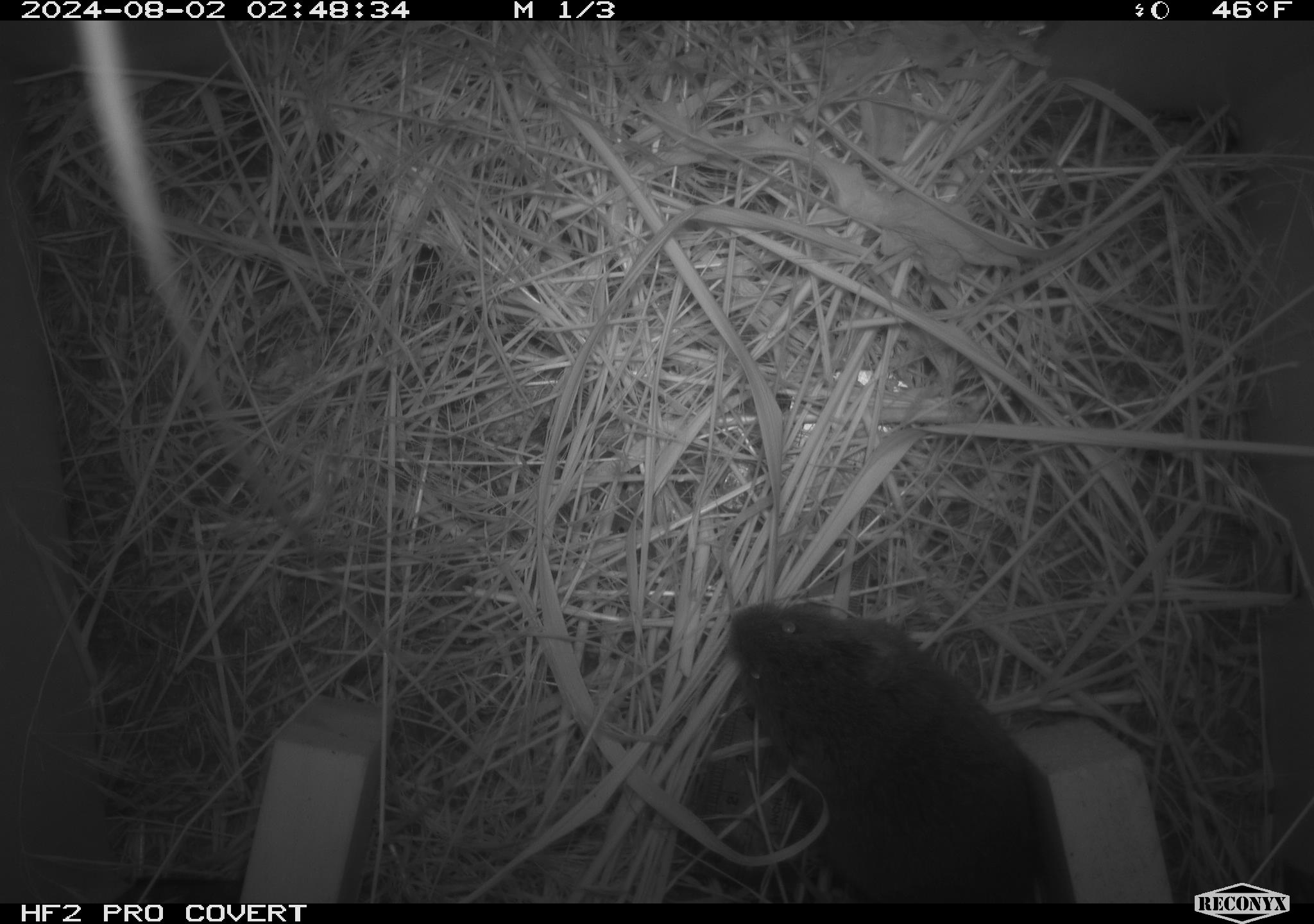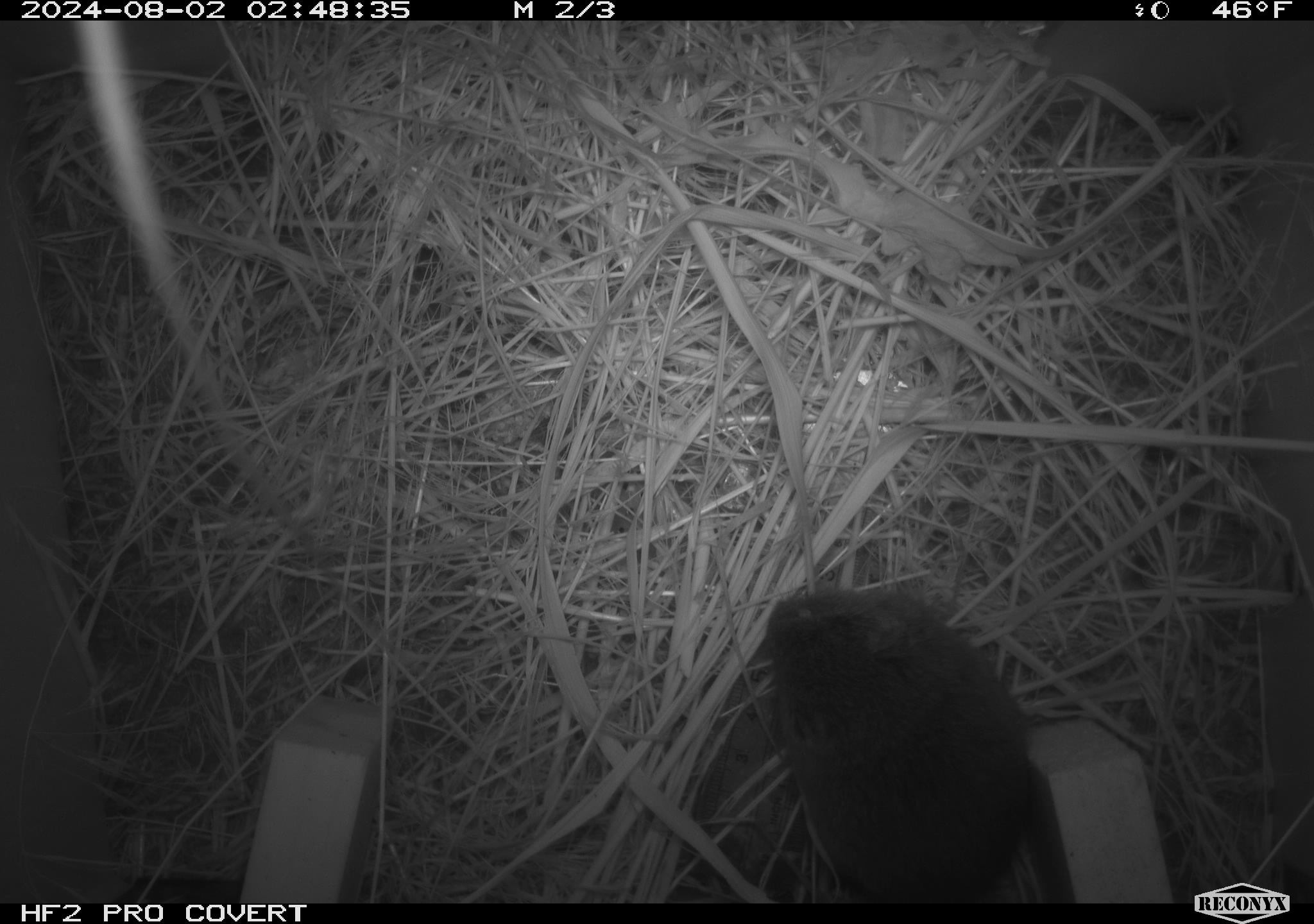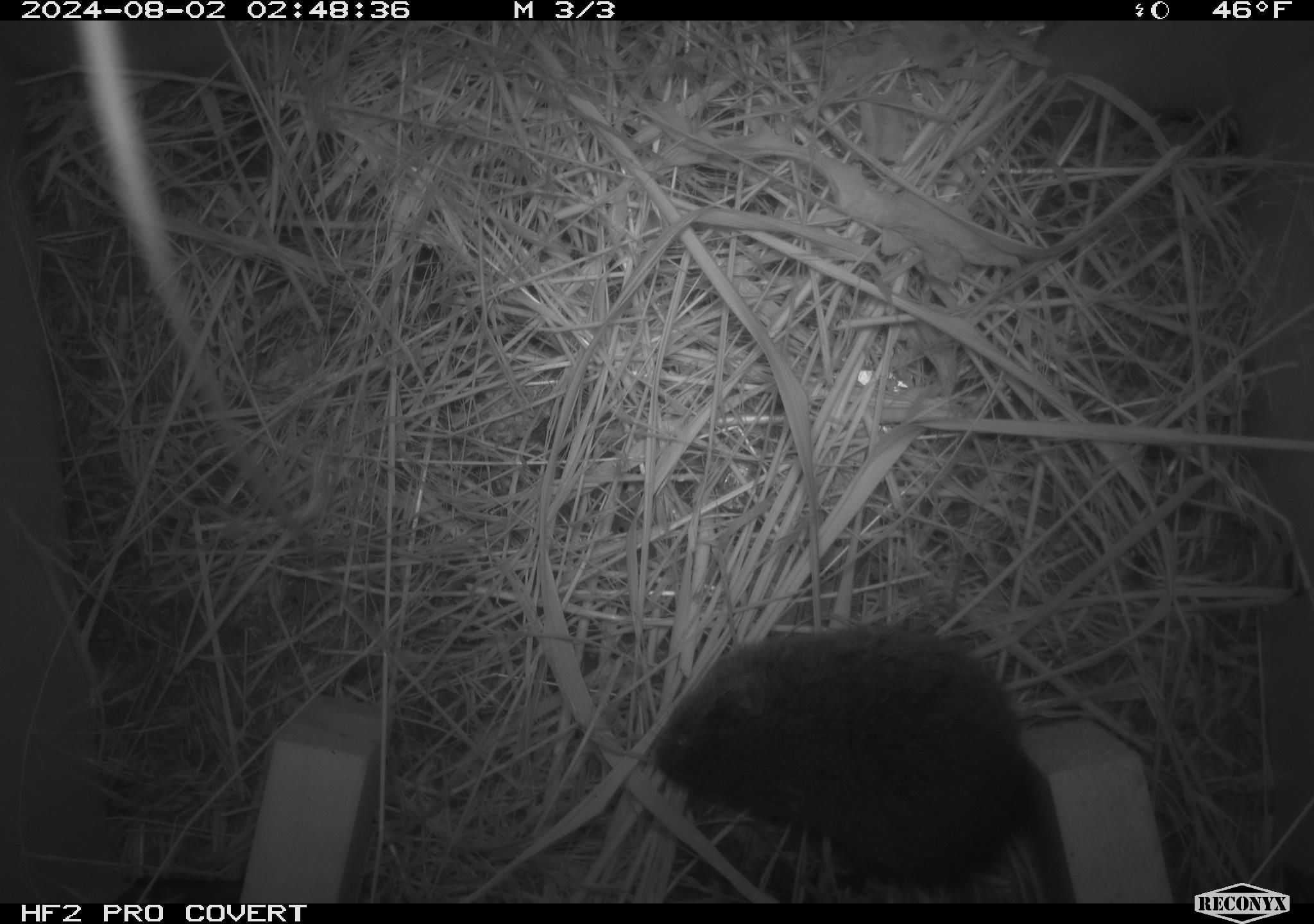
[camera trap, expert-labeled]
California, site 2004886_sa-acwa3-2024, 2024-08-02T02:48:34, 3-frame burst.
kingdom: Animalia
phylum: Chordata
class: Mammalia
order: Rodentia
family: Cricetidae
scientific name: Arvicolinae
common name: voles, lemmings, and muskrats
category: arvicolinae subfamily